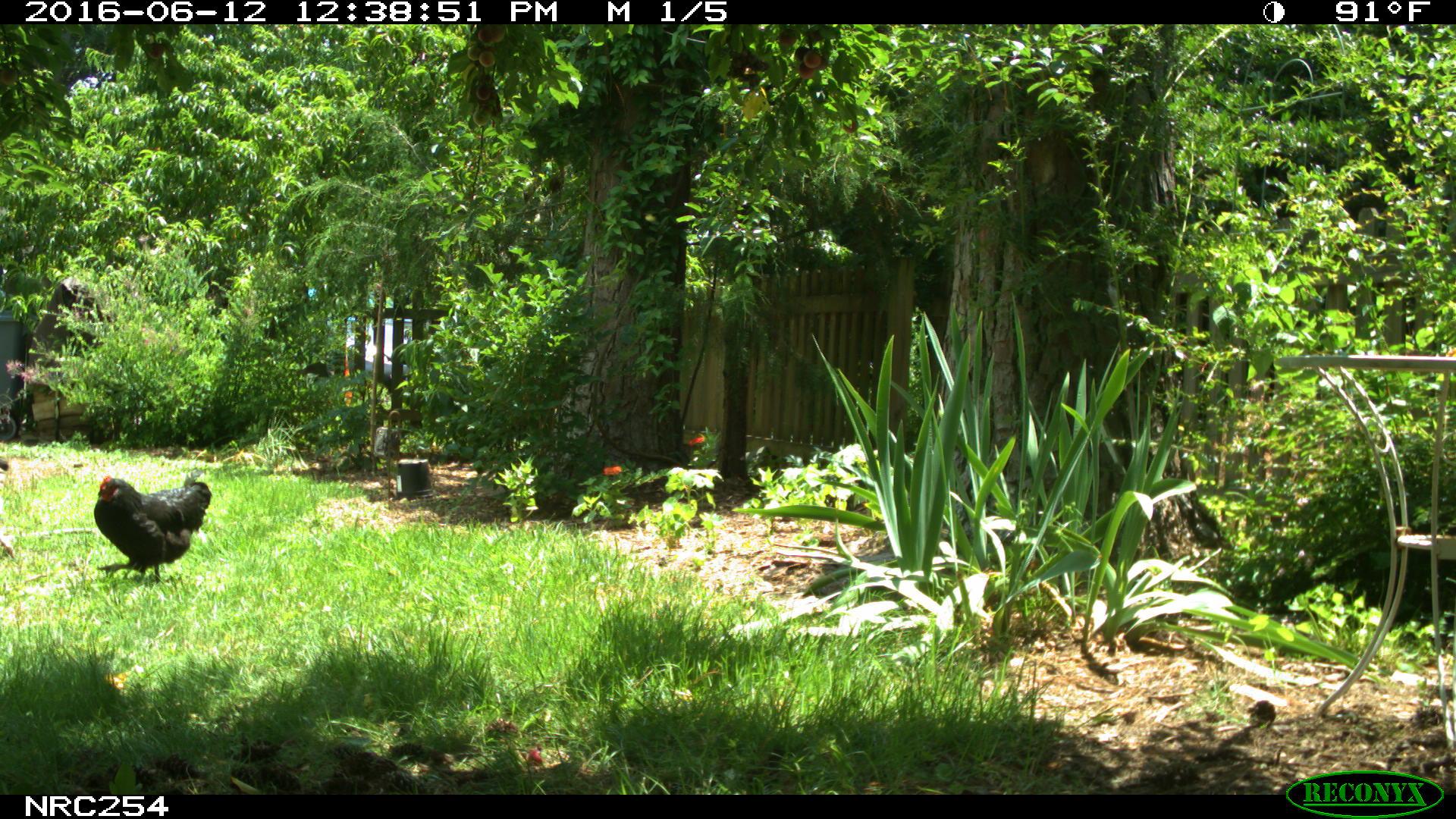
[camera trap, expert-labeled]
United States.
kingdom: Animalia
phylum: Chordata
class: Aves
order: Galliformes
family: Phasianidae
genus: Gallus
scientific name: Gallus gallus domesticus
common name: domestic chicken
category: Chicken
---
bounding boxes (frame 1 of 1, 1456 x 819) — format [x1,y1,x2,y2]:
Chicken: [84,472,216,582]